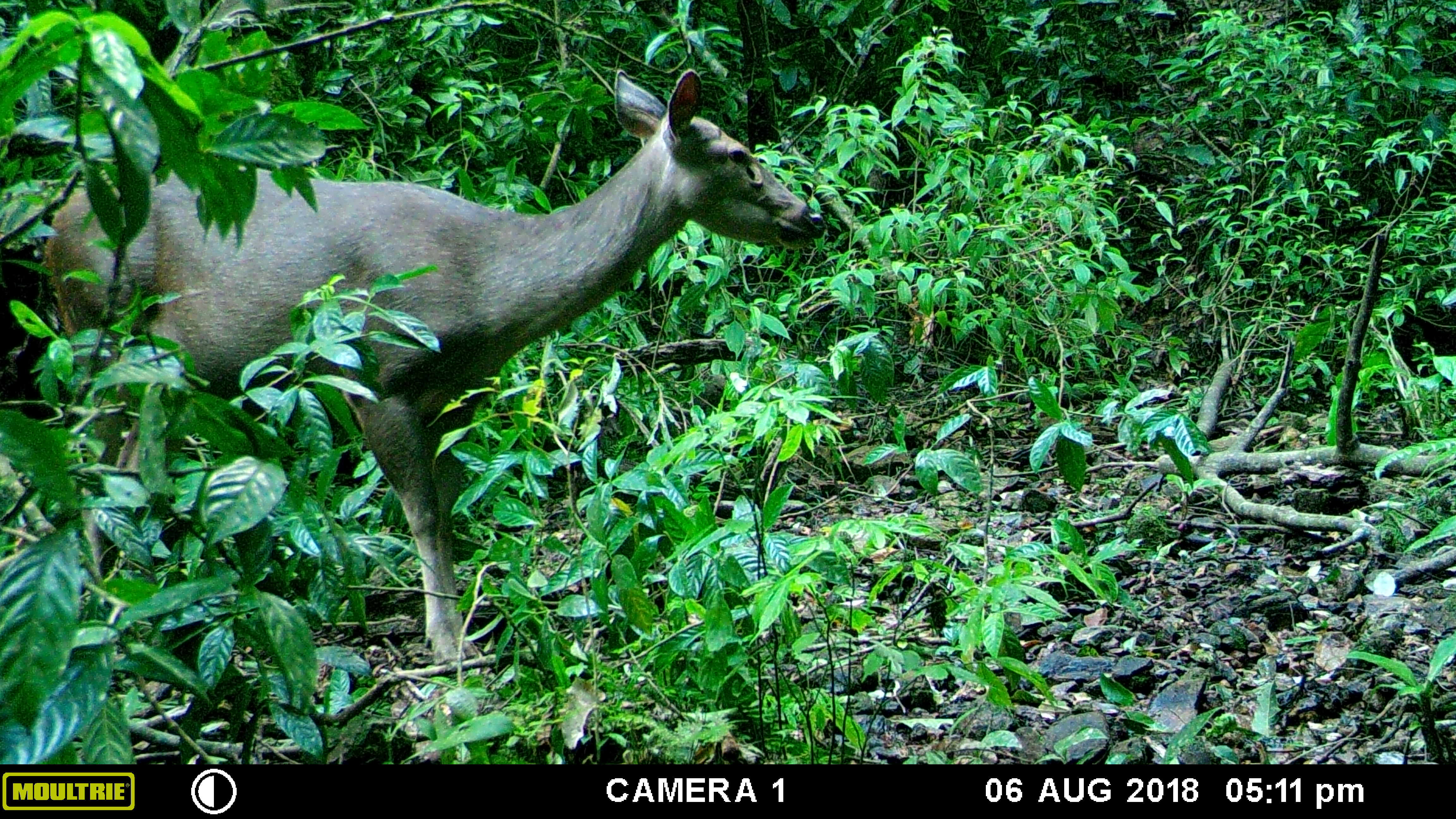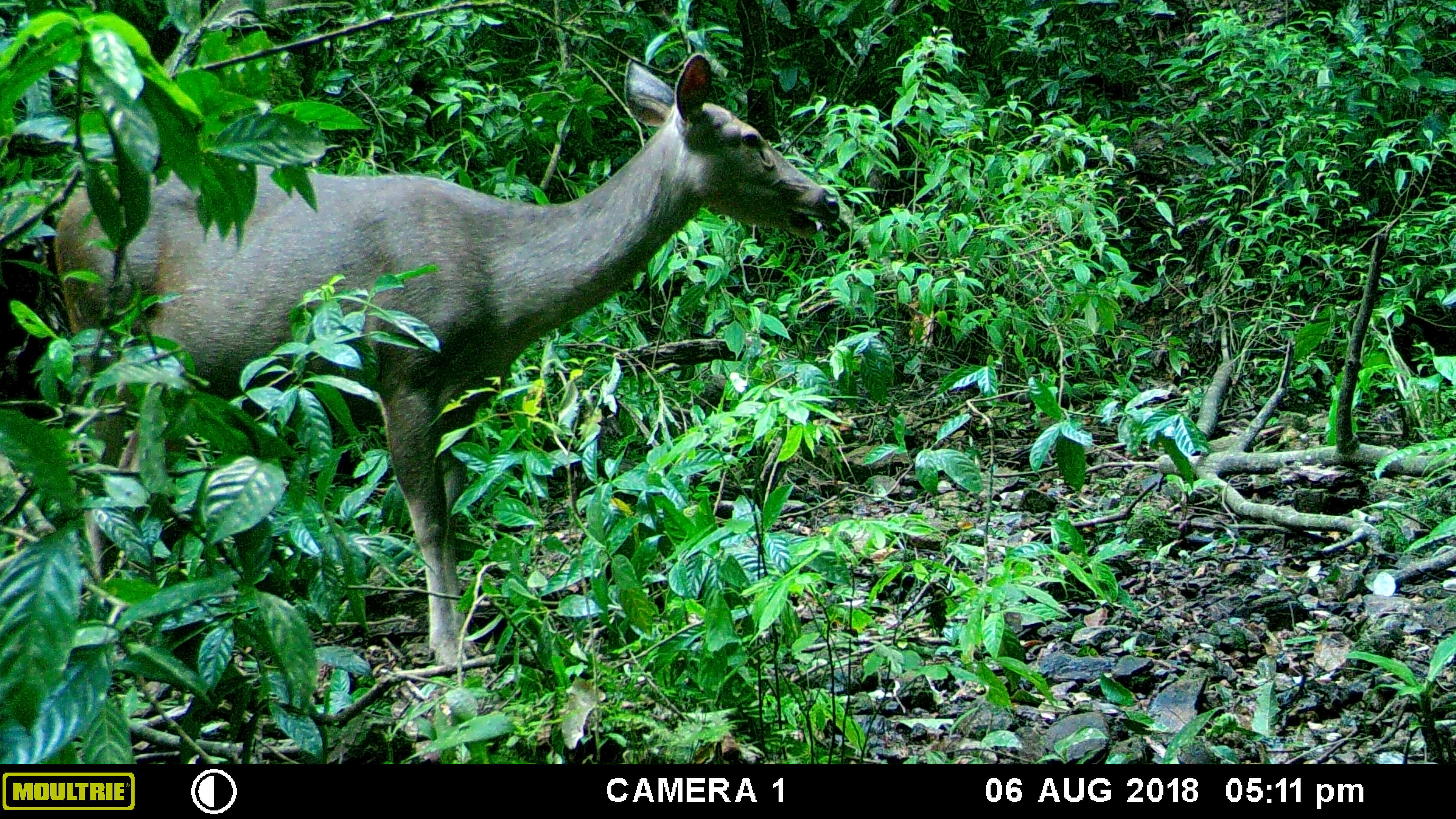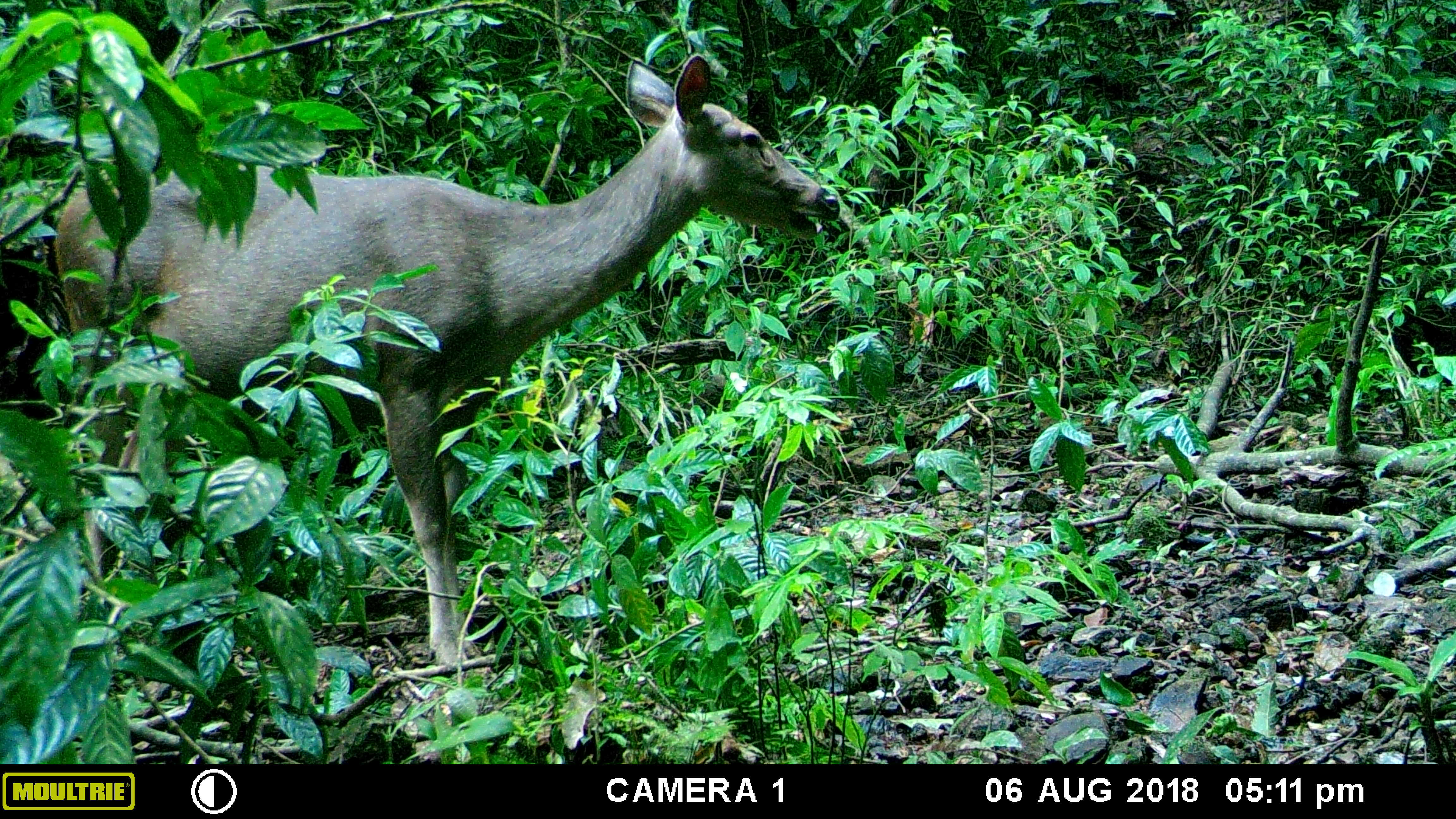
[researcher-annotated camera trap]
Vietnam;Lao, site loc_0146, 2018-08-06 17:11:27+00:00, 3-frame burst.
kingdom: Animalia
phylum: Chordata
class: Mammalia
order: Artiodactyla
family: Cervidae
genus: Rusa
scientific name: Rusa unicolor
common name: sambar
Sambar (Rusa unicolor). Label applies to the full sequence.